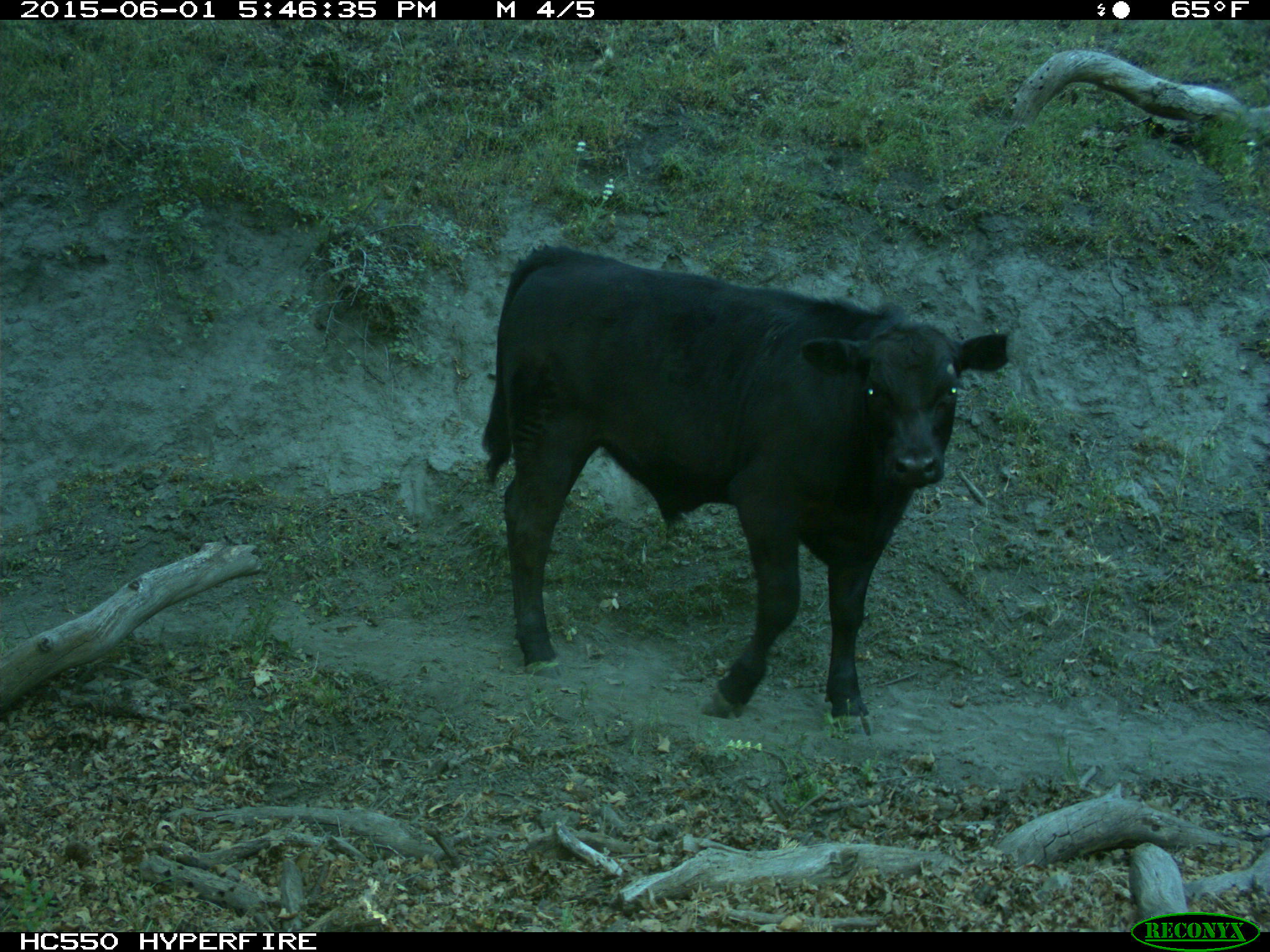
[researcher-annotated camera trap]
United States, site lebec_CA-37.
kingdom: Animalia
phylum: Chordata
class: Mammalia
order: Artiodactyla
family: Bovidae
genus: Bos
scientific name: Bos taurus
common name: domestic cow